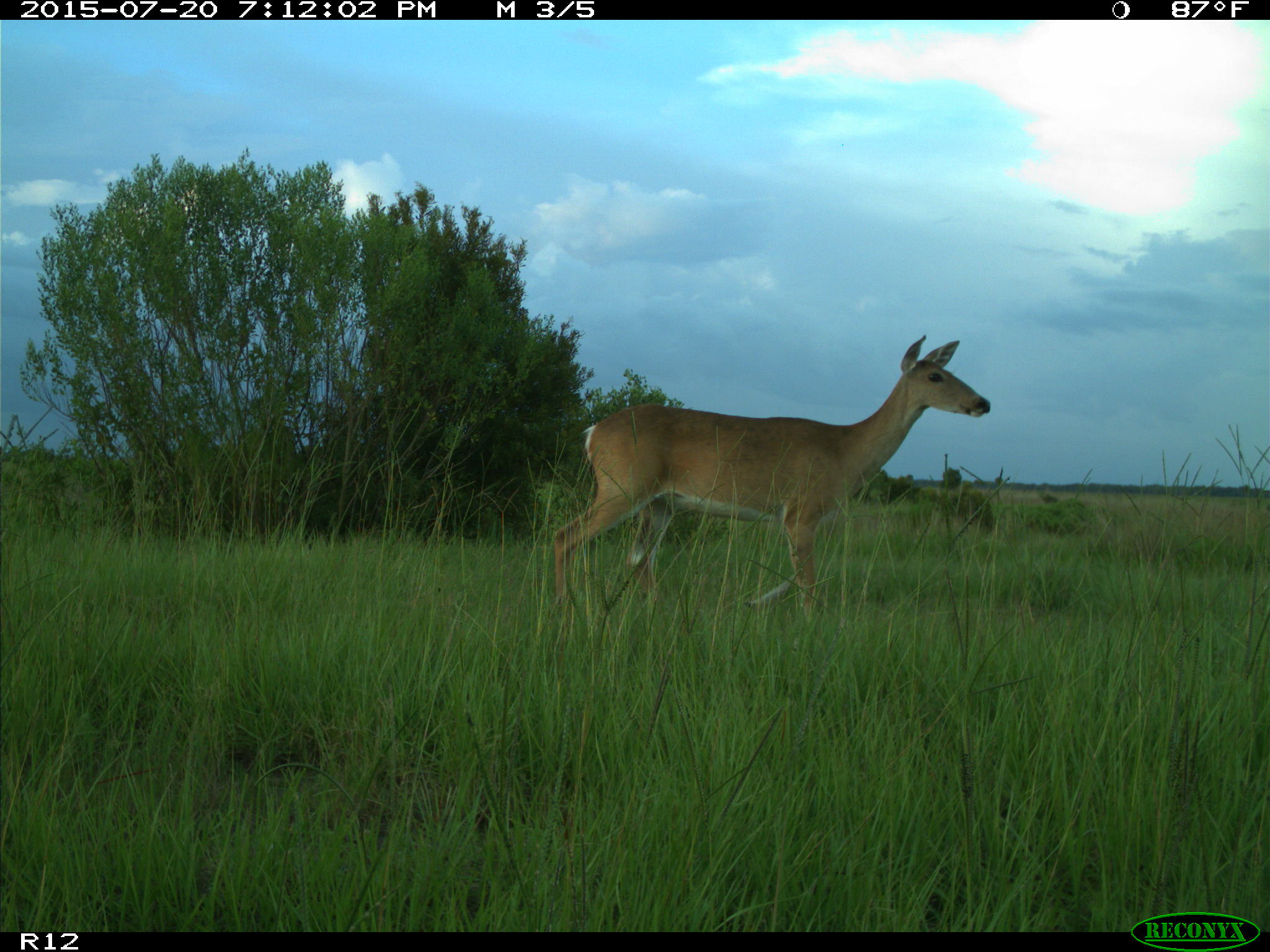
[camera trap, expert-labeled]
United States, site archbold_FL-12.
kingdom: Animalia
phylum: Chordata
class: Mammalia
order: Artiodactyla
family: Cervidae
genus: Odocoileus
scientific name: Odocoileus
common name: deer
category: unidentified deer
Unidentified deer (deer) (Odocoileus).